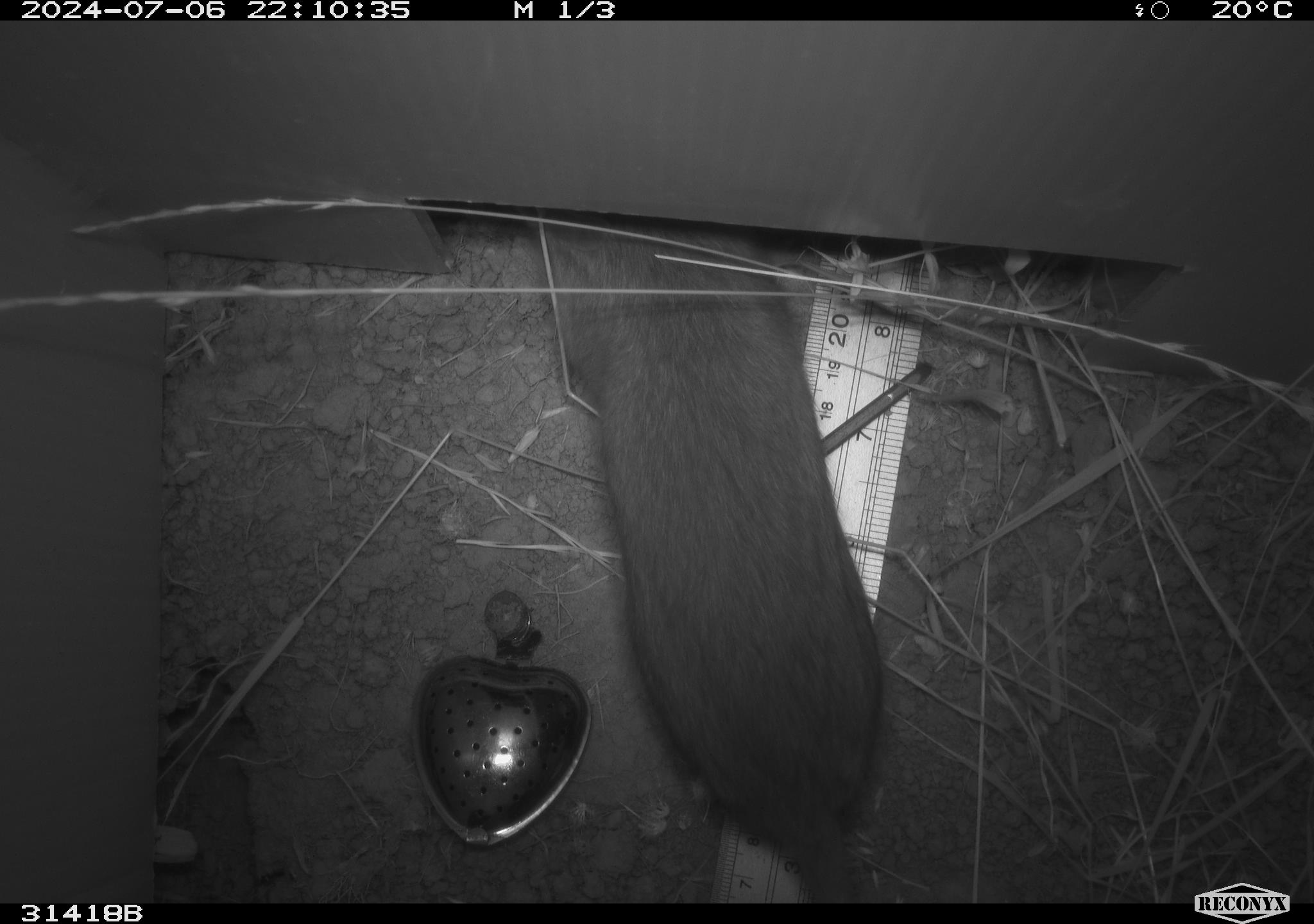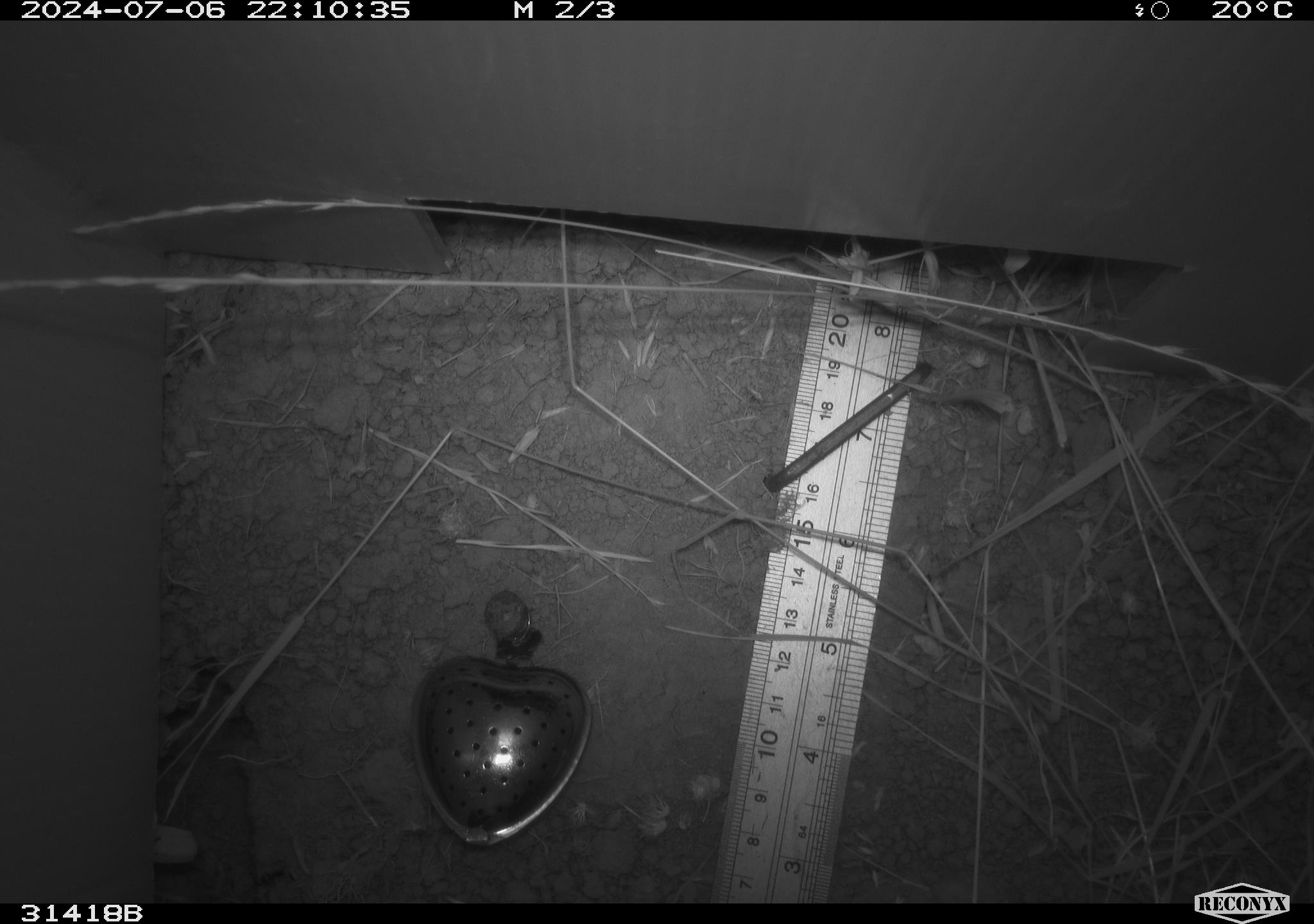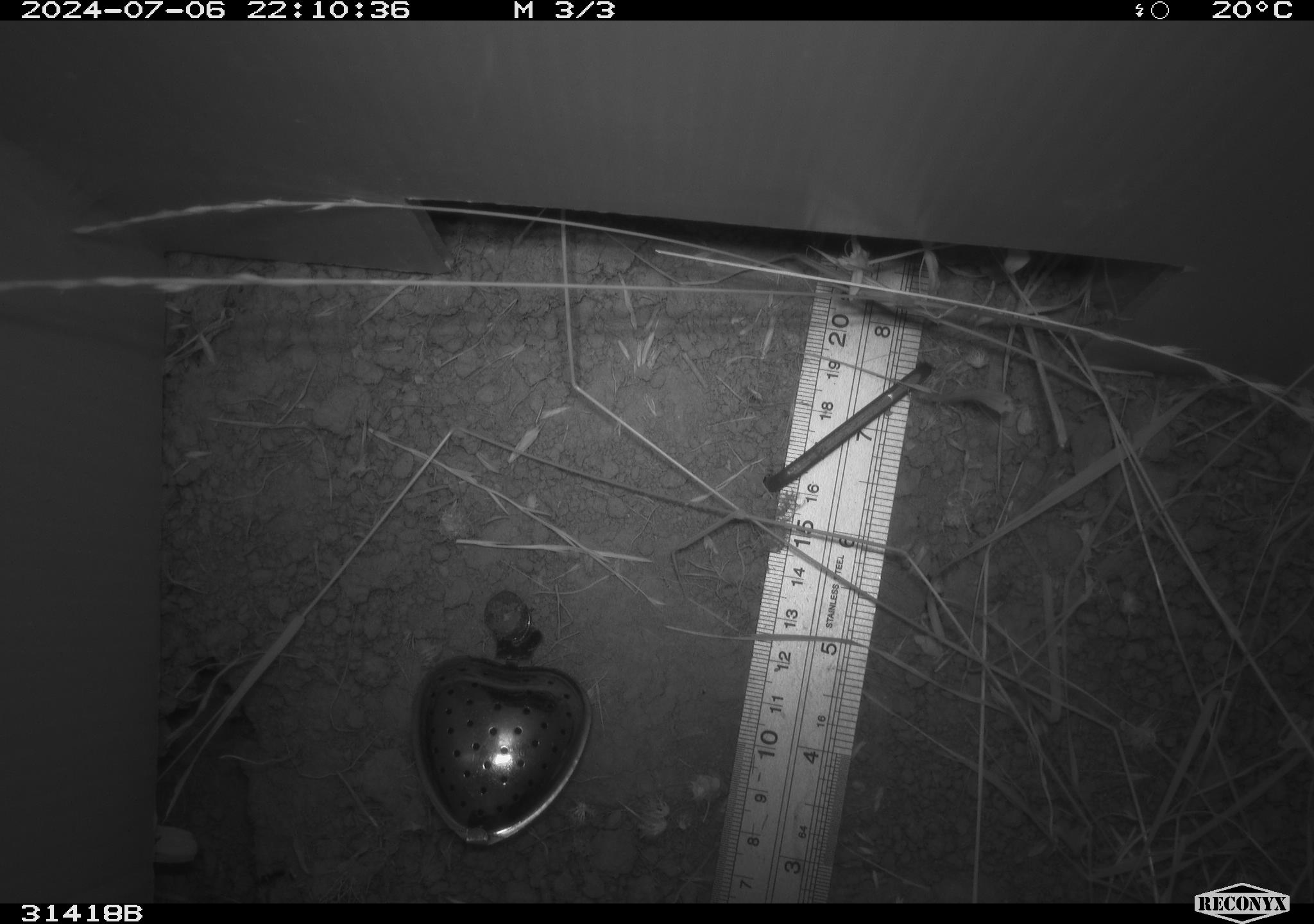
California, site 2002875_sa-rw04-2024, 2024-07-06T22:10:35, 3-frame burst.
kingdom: Animalia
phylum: Chordata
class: Mammalia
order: Rodentia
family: Cricetidae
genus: Neotoma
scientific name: Neotoma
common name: pack rat or woodrat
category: neotoma species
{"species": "neotoma species (pack rat or woodrat) (Neotoma)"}